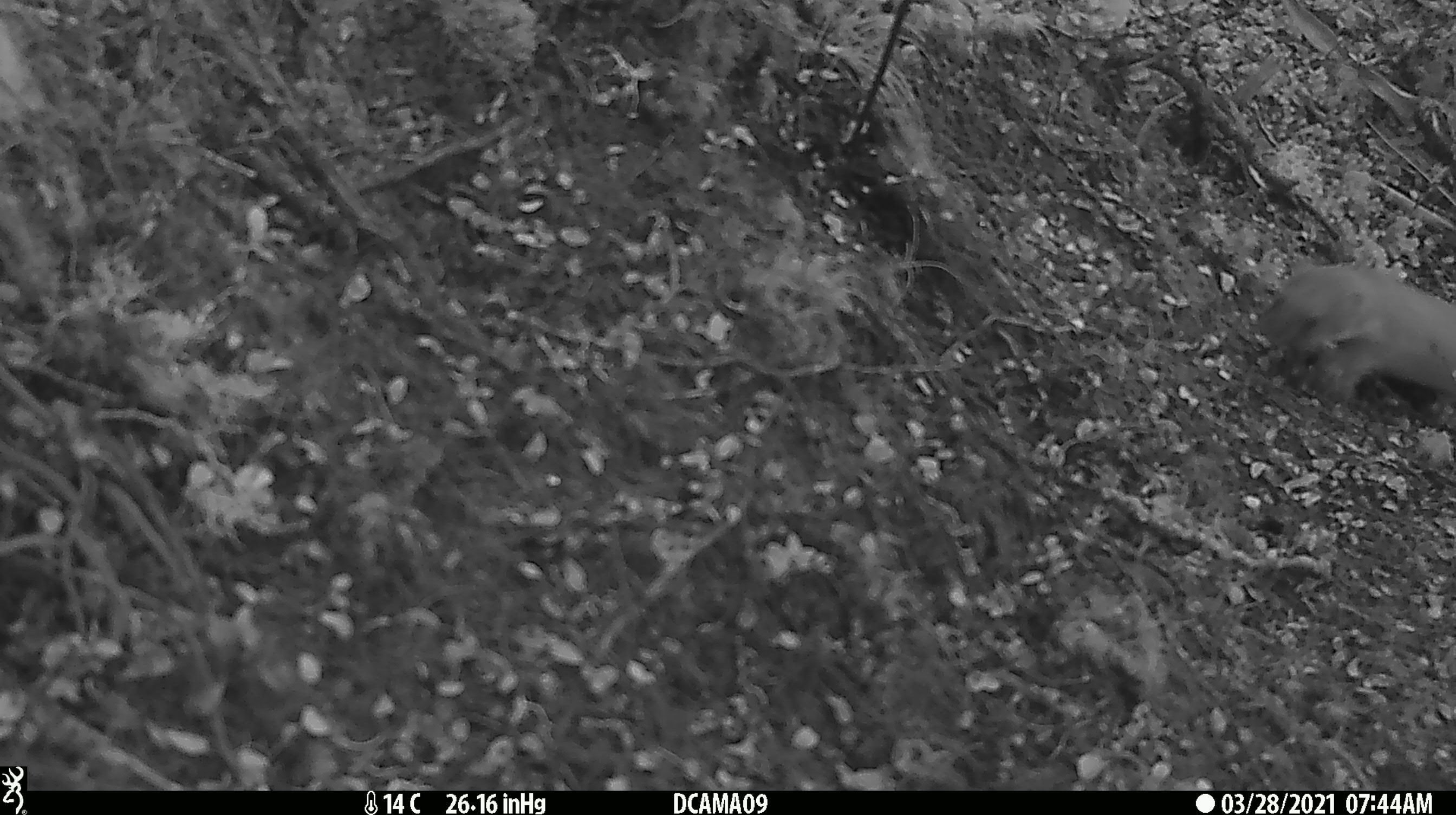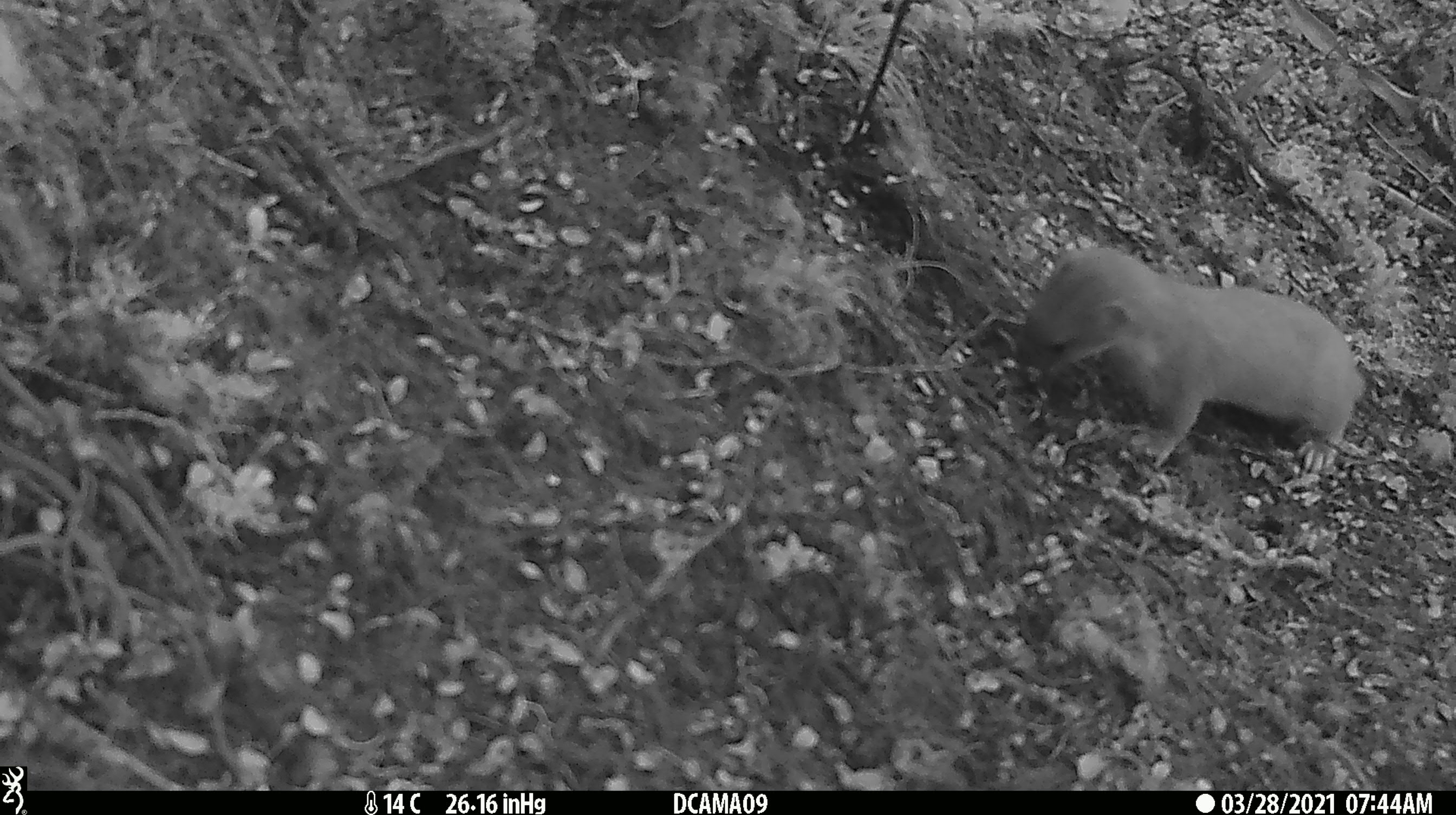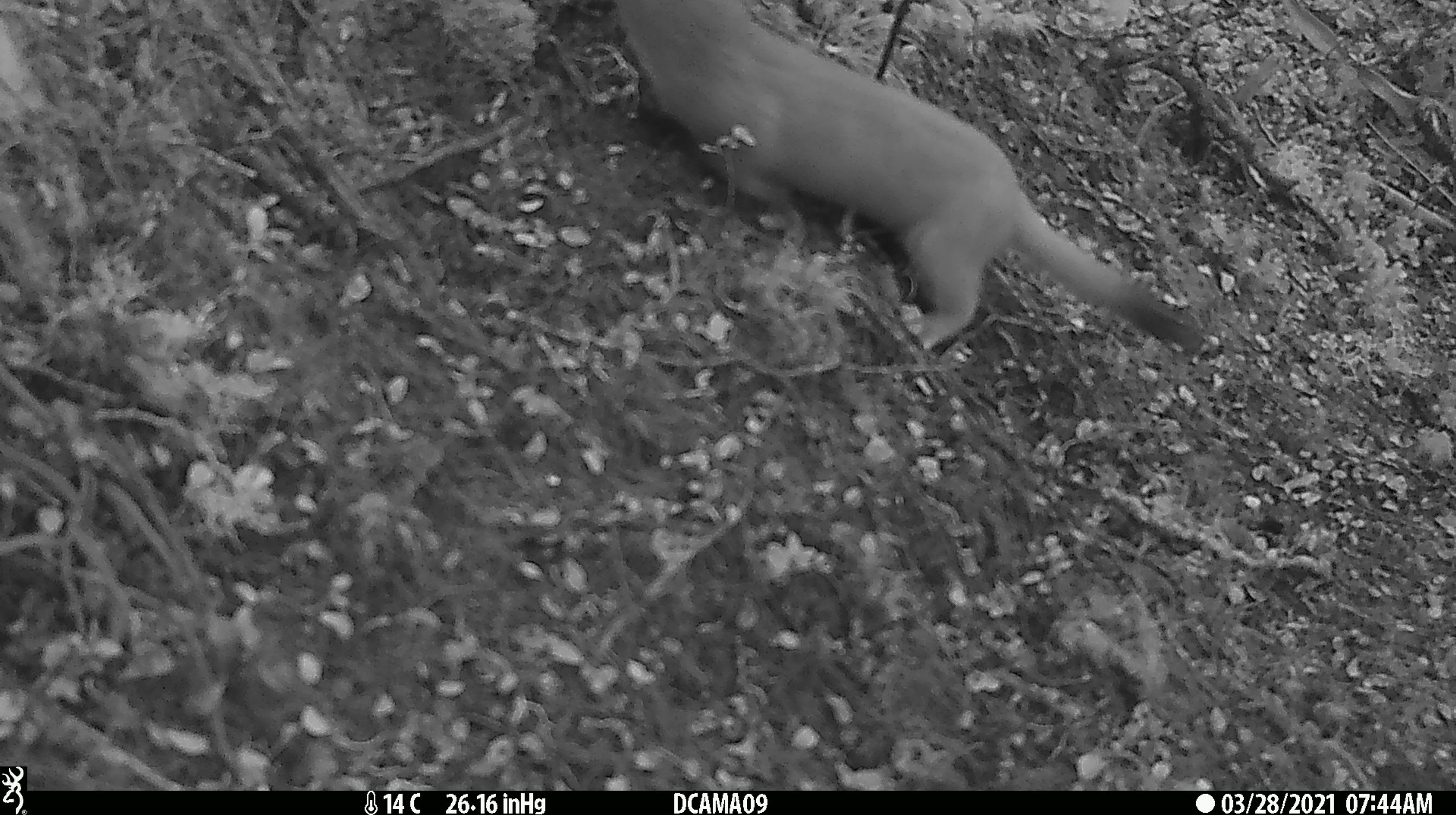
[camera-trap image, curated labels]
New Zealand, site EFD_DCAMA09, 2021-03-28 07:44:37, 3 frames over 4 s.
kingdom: Animalia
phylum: Chordata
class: Mammalia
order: Carnivora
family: Mustelidae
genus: Mustela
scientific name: Mustela erminea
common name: stoat